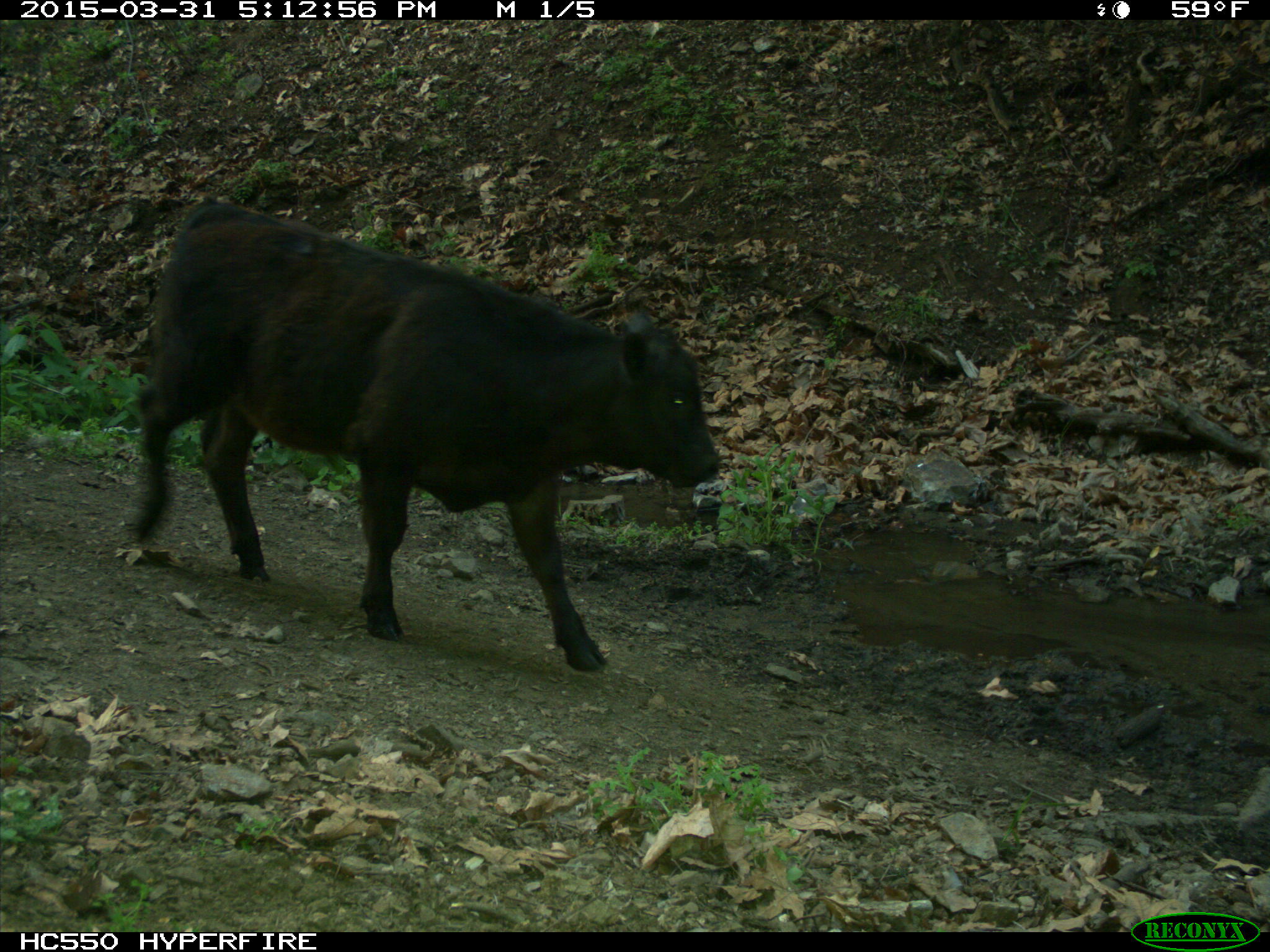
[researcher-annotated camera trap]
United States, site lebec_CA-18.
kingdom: Animalia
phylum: Chordata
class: Mammalia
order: Artiodactyla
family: Bovidae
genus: Bos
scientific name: Bos taurus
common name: domestic cow